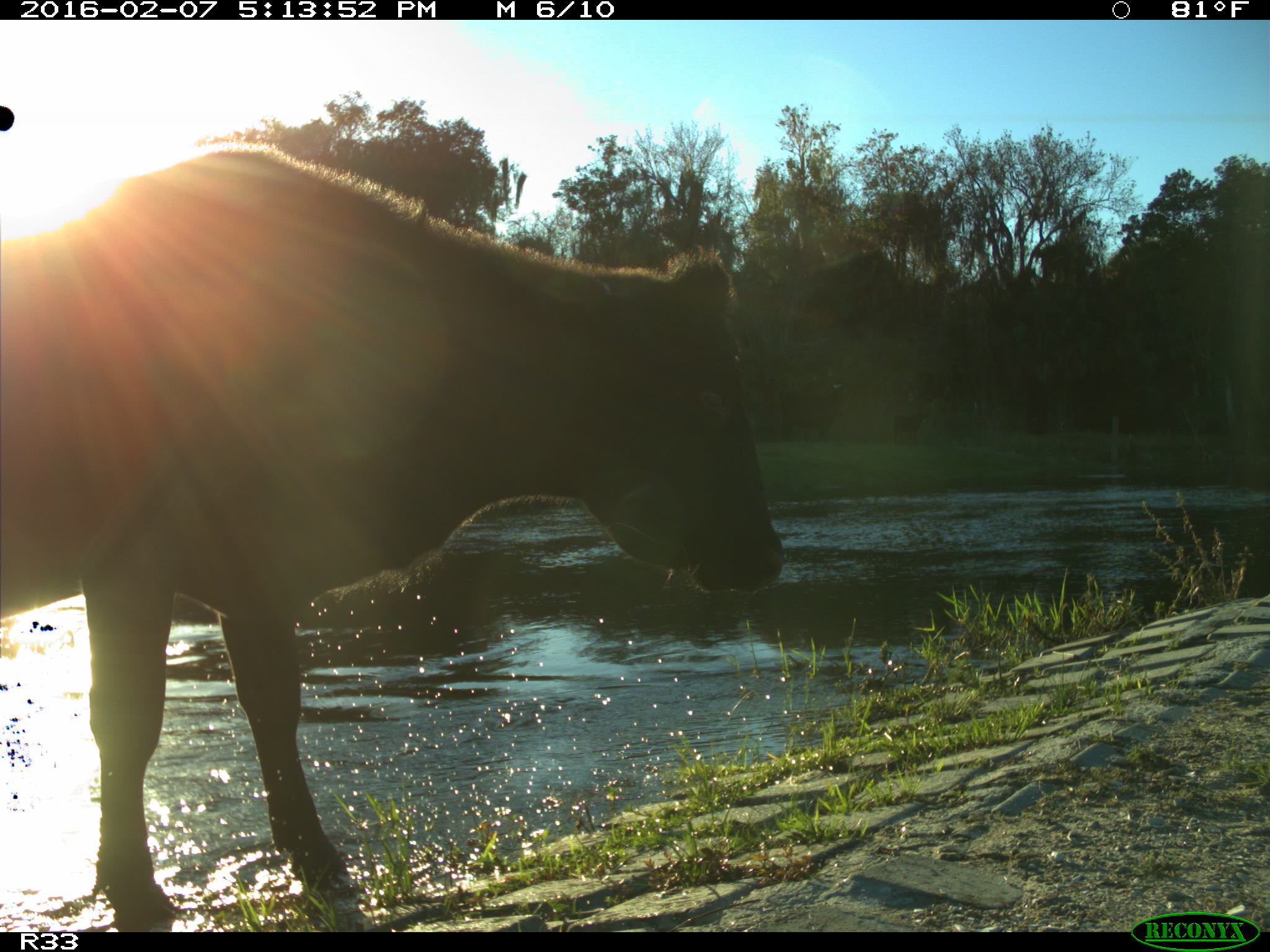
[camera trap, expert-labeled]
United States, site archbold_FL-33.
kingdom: Animalia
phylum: Chordata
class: Mammalia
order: Artiodactyla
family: Bovidae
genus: Bos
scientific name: Bos taurus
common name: domestic cow